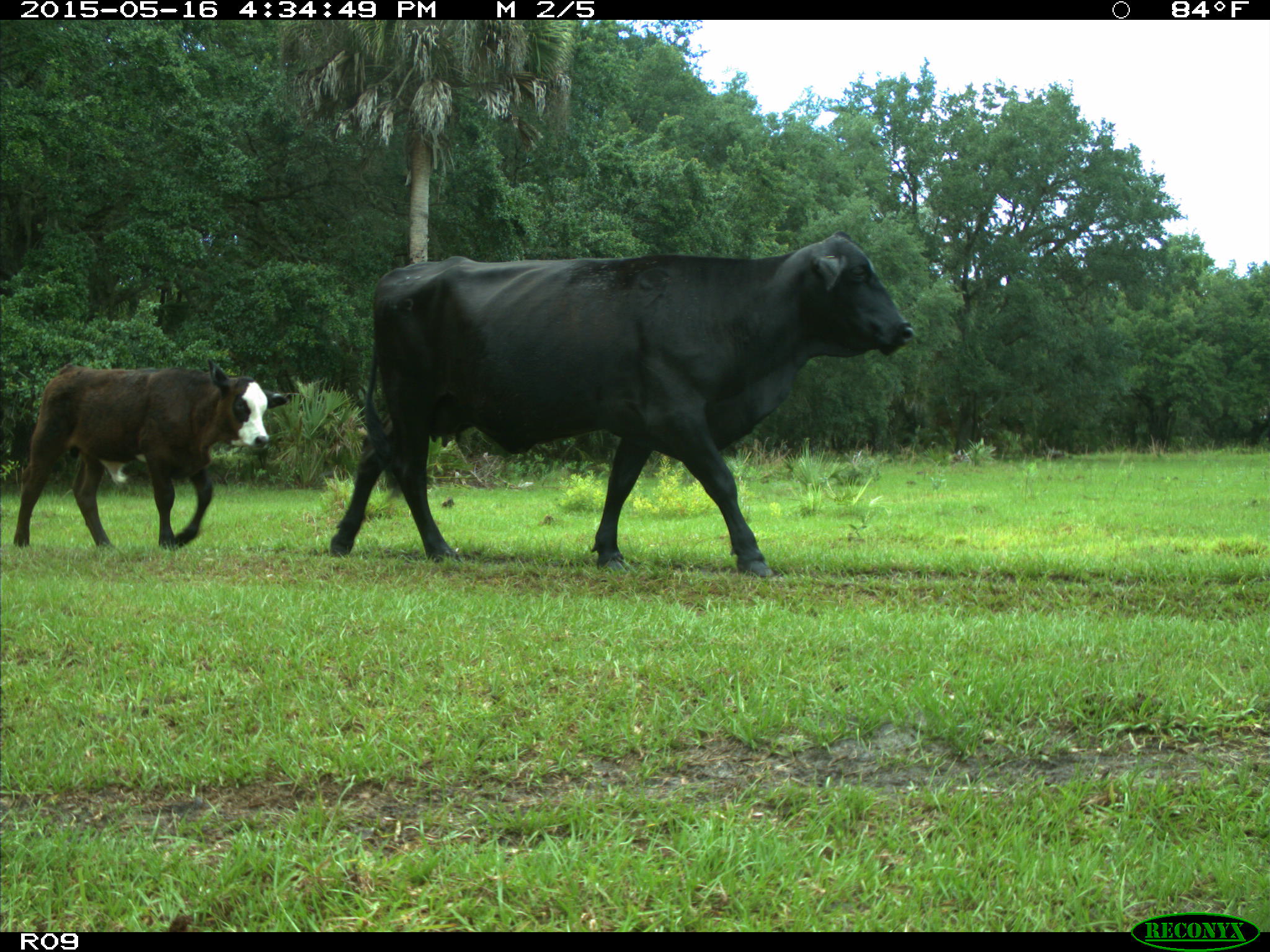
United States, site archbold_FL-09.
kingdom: Animalia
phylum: Chordata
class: Mammalia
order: Artiodactyla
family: Bovidae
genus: Bos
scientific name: Bos taurus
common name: domestic cow